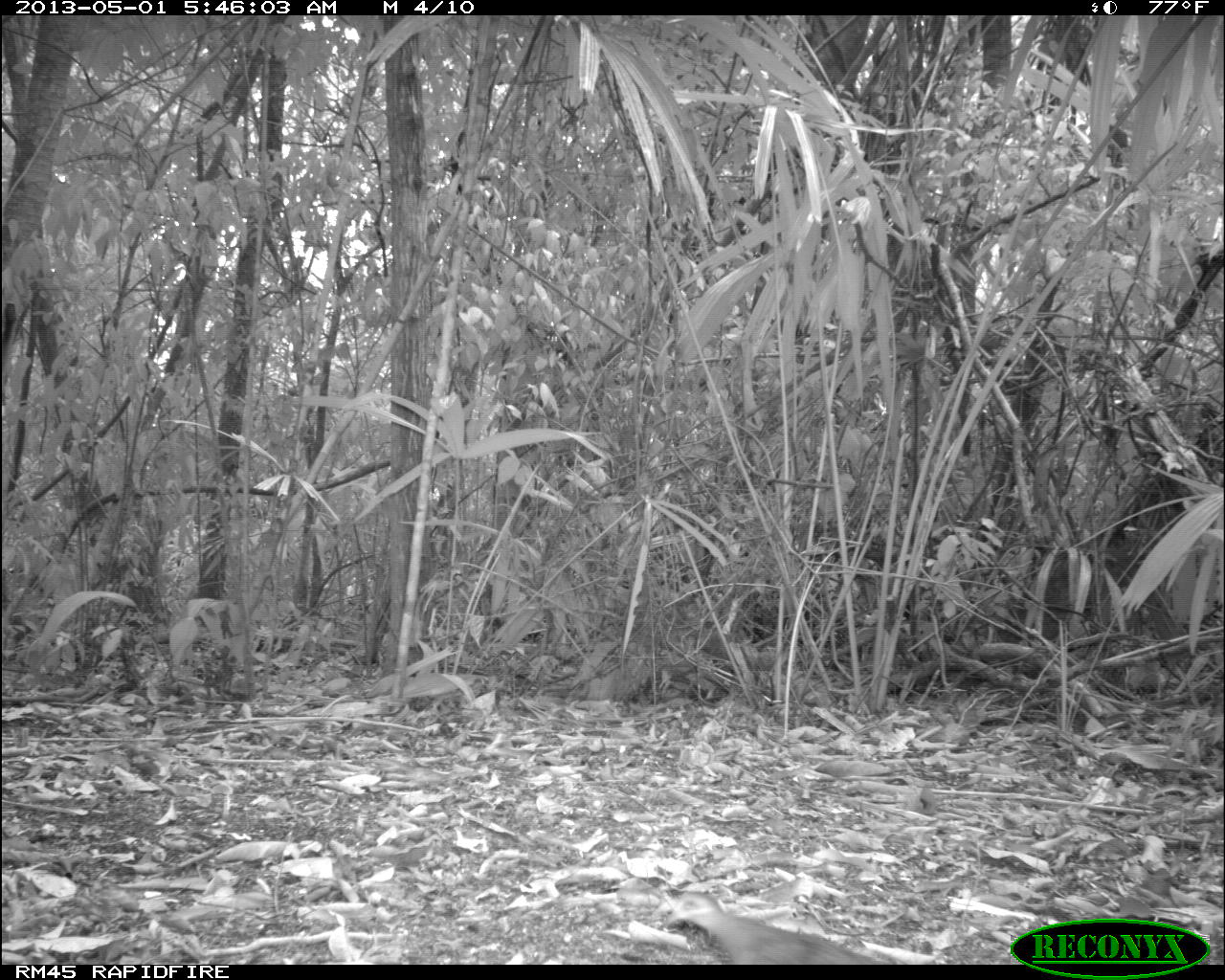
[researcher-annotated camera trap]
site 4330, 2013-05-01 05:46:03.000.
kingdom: Animalia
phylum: Chordata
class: Aves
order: Columbiformes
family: Columbidae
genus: Geotrygon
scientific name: Geotrygon montana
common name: ruddy quail-dove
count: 1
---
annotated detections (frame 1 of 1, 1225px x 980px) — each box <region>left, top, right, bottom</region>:
geotrygon montana: <region>658, 892, 889, 965</region>